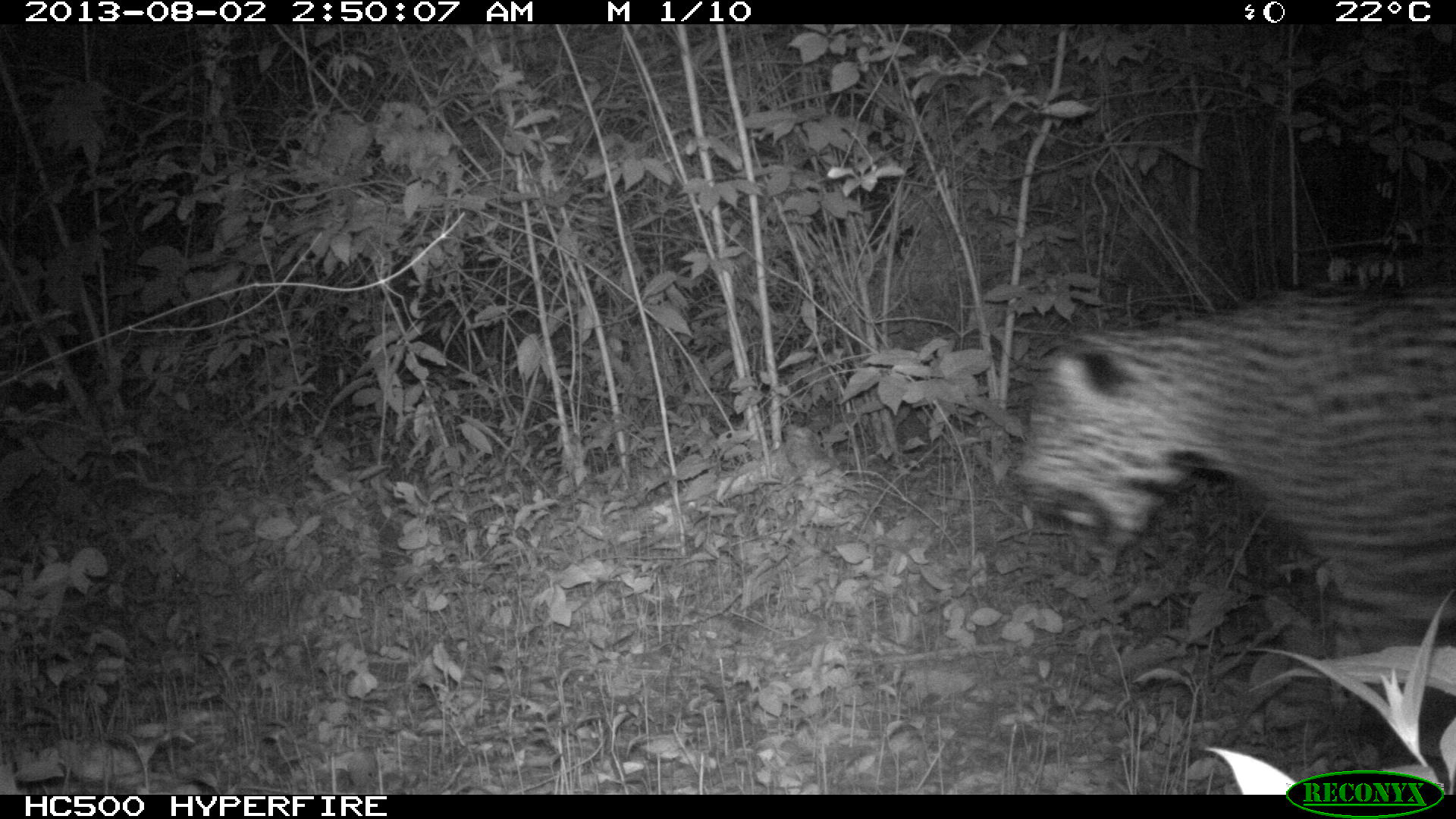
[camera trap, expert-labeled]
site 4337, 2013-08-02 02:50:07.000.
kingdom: Animalia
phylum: Chordata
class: Mammalia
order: Carnivora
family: Felidae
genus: Panthera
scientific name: Panthera onca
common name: jaguar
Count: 1.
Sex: male.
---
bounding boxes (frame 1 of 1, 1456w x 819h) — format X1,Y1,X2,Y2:
panthera onca: 1012,287,1456,741